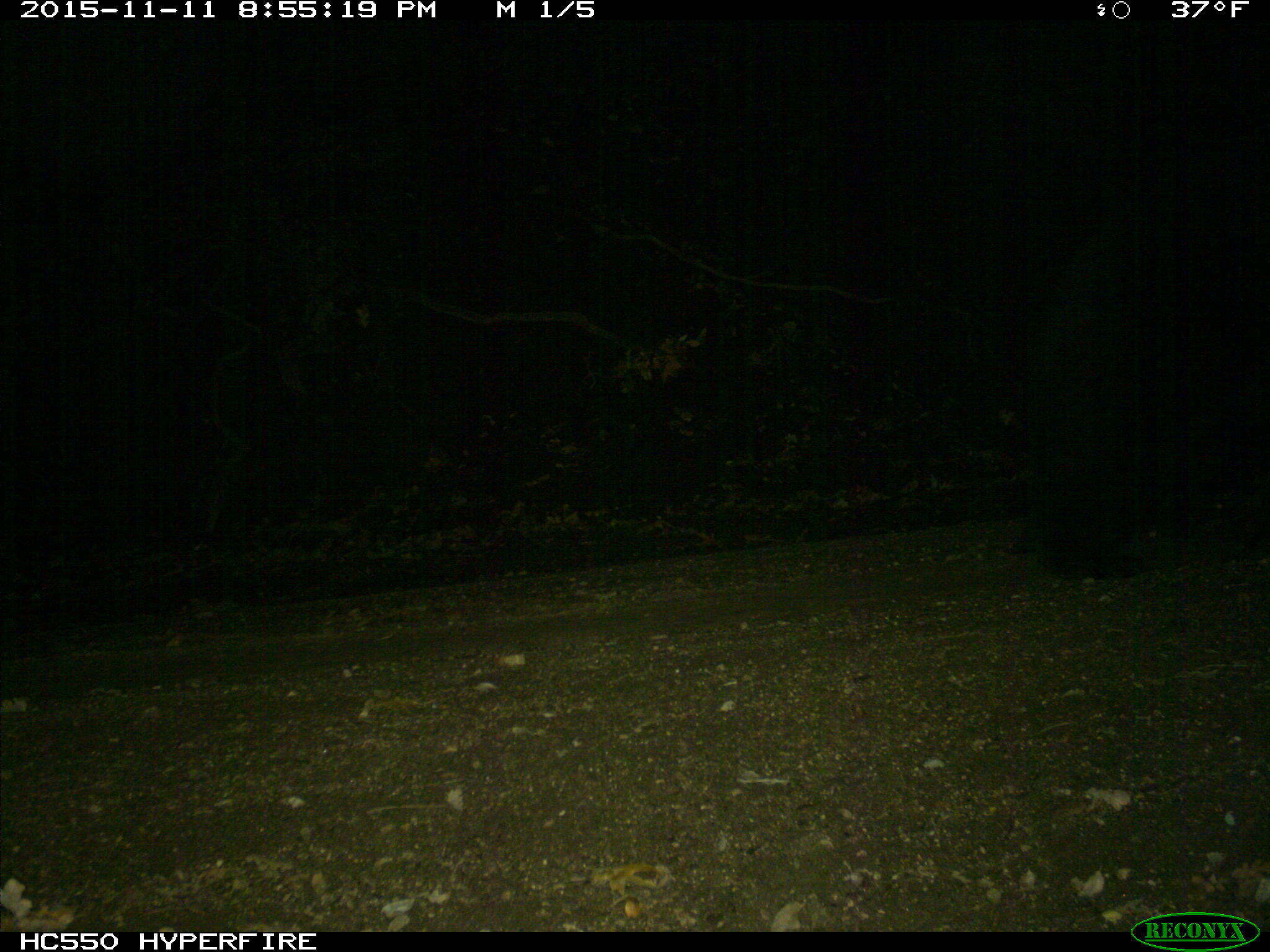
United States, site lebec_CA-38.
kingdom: Animalia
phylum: Chordata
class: Mammalia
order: Carnivora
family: Ursidae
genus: Ursus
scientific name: Ursus americanus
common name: american black bear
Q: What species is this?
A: Ursus americanus (american black bear).